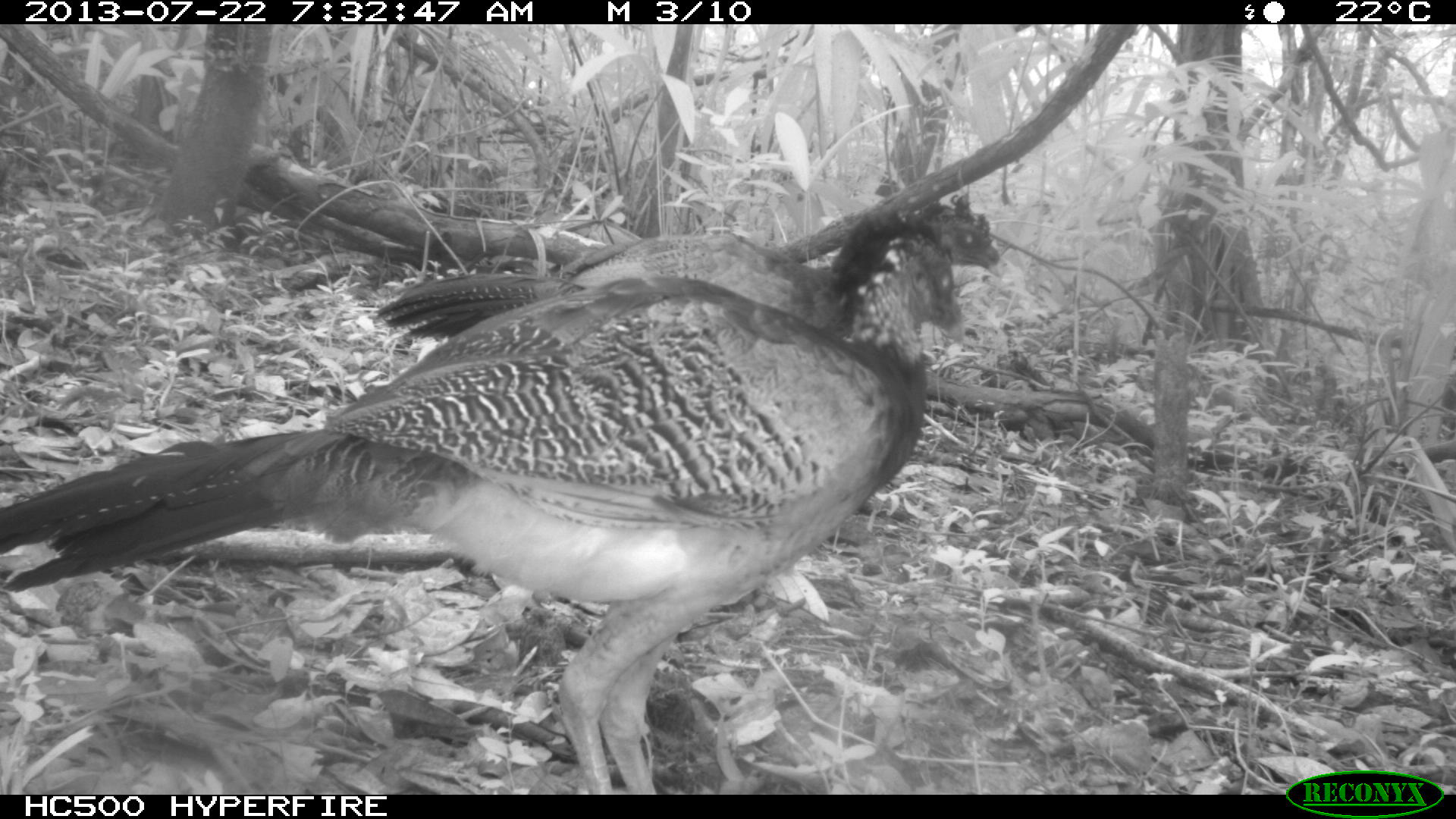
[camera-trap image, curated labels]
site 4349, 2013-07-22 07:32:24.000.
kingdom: Animalia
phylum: Chordata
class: Aves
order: Galliformes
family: Cracidae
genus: Crax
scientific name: Crax rubra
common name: great curassow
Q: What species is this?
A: Crax rubra (great curassow).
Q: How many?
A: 4.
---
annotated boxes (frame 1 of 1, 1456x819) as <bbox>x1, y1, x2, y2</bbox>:
crax rubra: <bbox>0, 207, 965, 794</bbox>; <bbox>374, 194, 1001, 342</bbox>